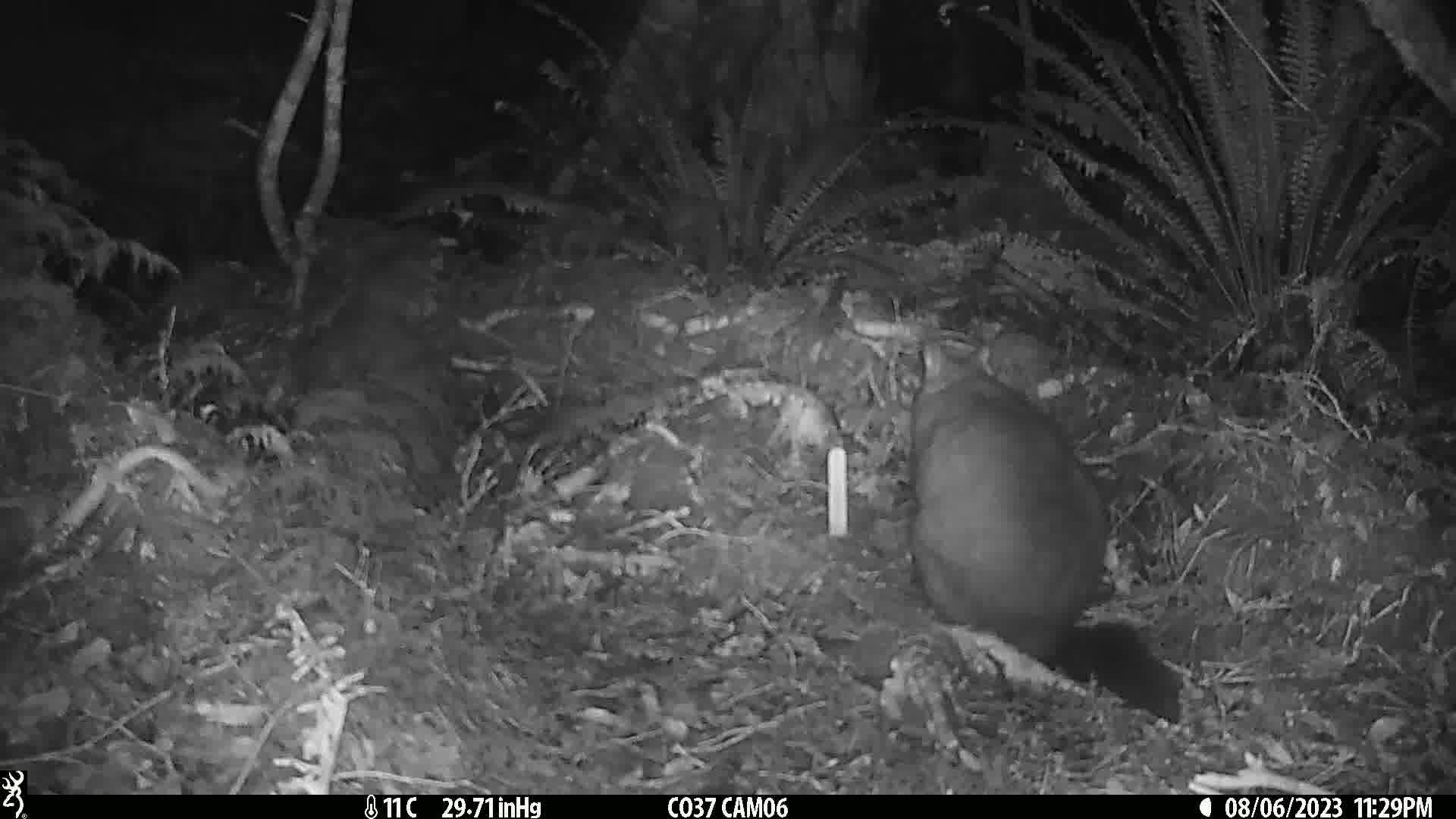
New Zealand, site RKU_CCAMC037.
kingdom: Animalia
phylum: Chordata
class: Mammalia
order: Diprotodontia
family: Phalangeridae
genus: Trichosurus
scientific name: Trichosurus vulpecula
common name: common brushtail possum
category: possum